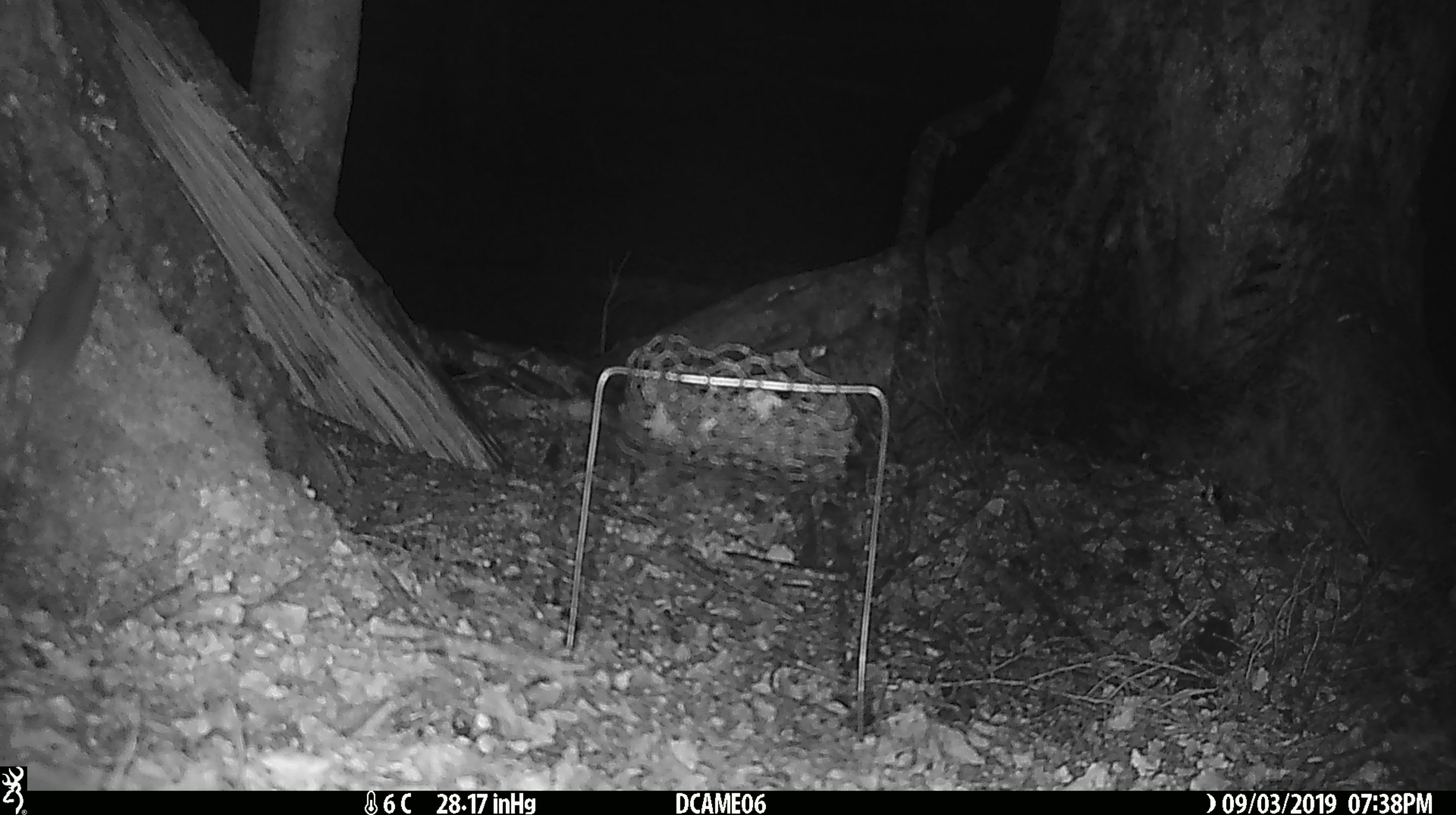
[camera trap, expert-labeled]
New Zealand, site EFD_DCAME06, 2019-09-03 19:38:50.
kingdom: Animalia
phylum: Chordata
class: Mammalia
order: Rodentia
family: Muridae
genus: Mus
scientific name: Mus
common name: mouse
Mouse (Mus).